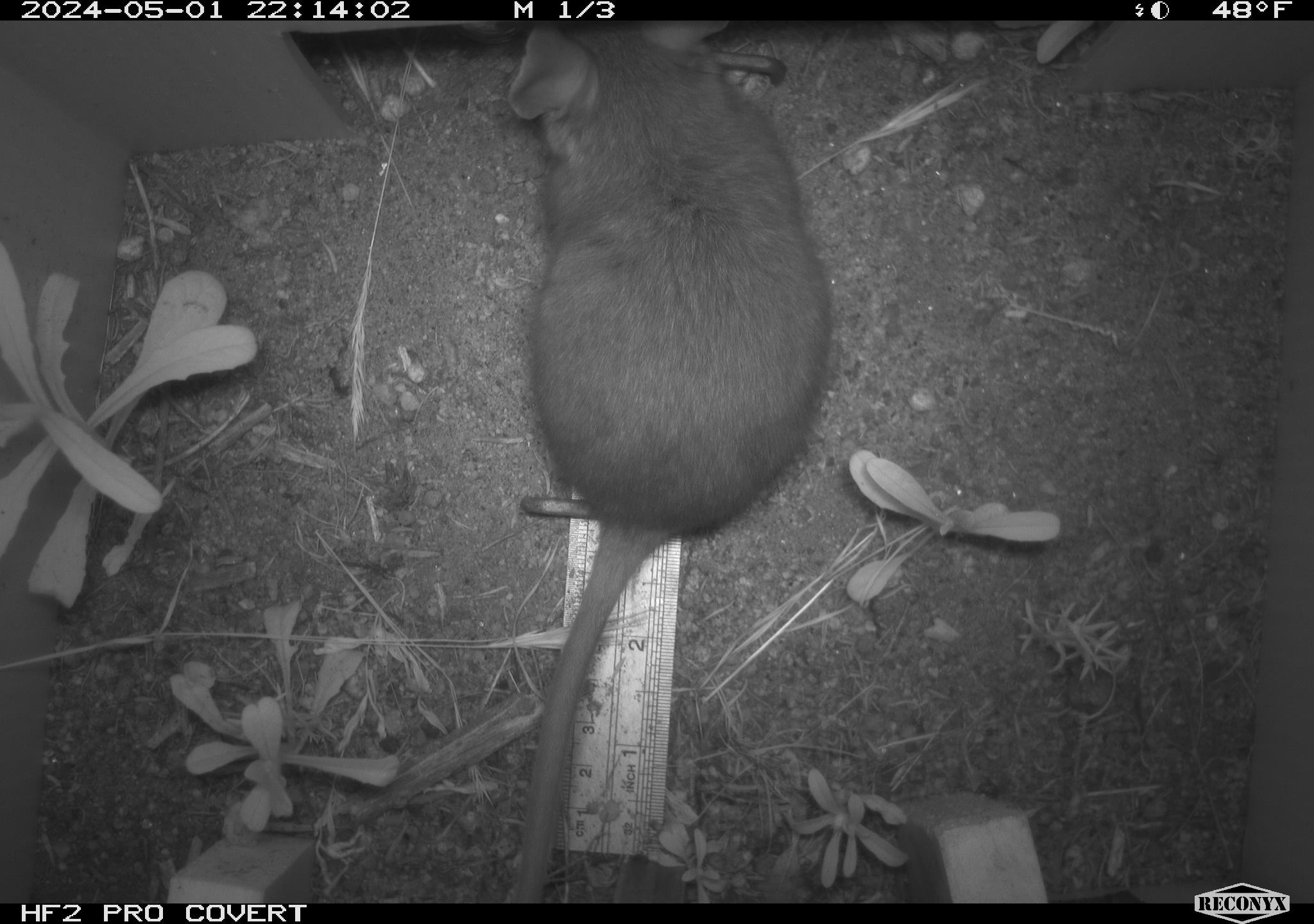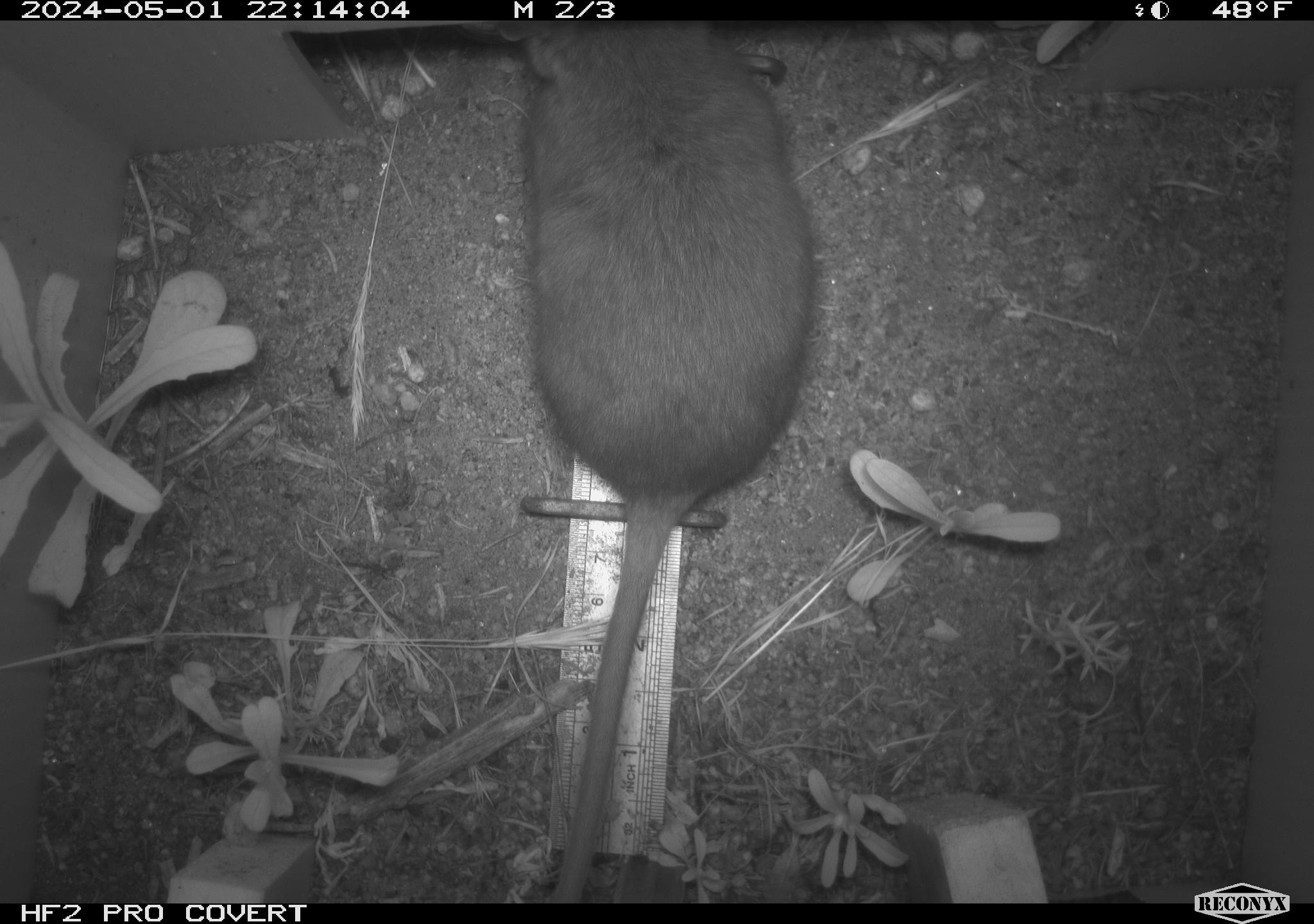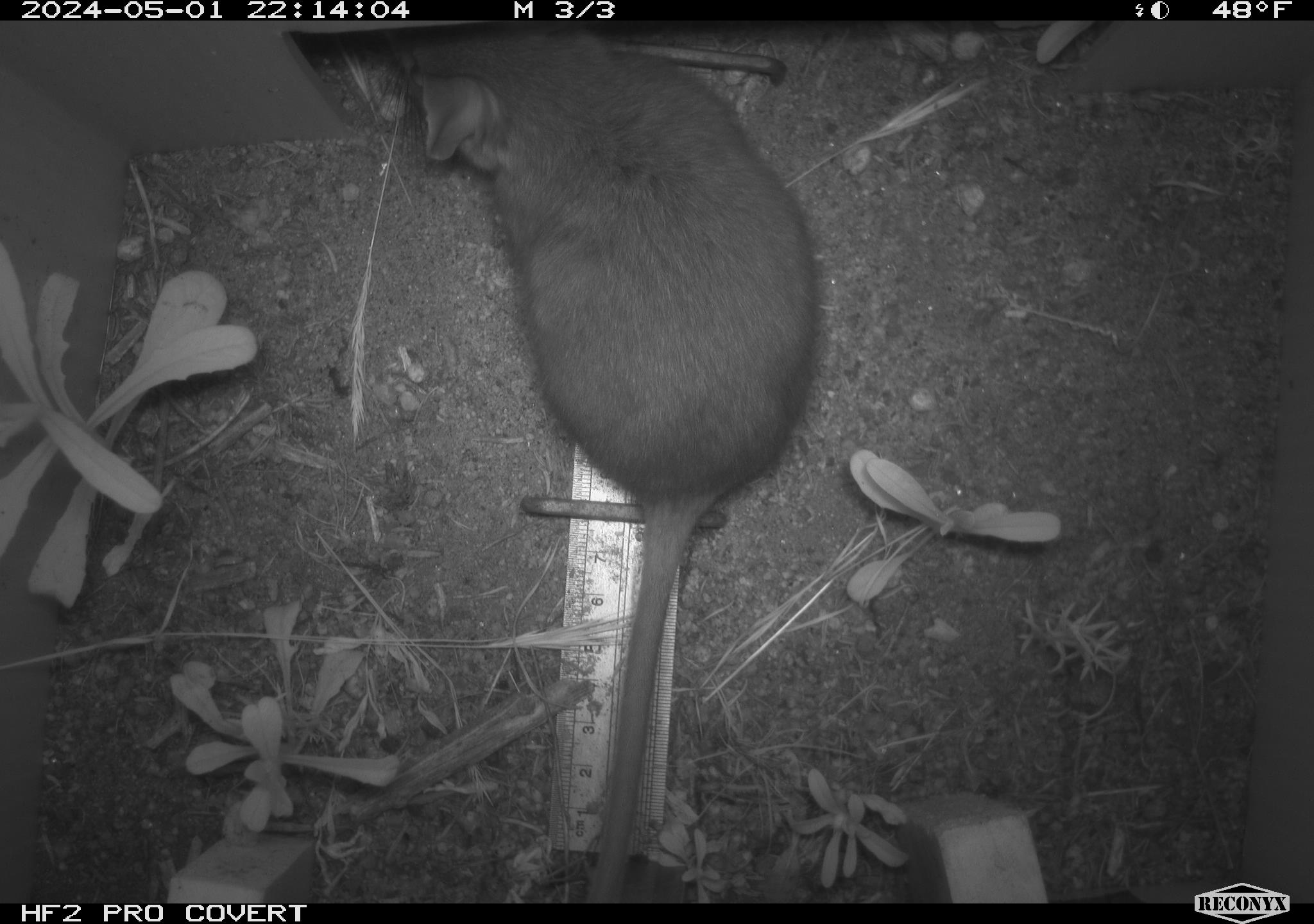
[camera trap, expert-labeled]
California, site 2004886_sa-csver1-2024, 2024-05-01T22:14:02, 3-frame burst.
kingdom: Animalia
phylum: Chordata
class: Mammalia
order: Rodentia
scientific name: Rodentia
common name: rodent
Rodent (Rodentia).